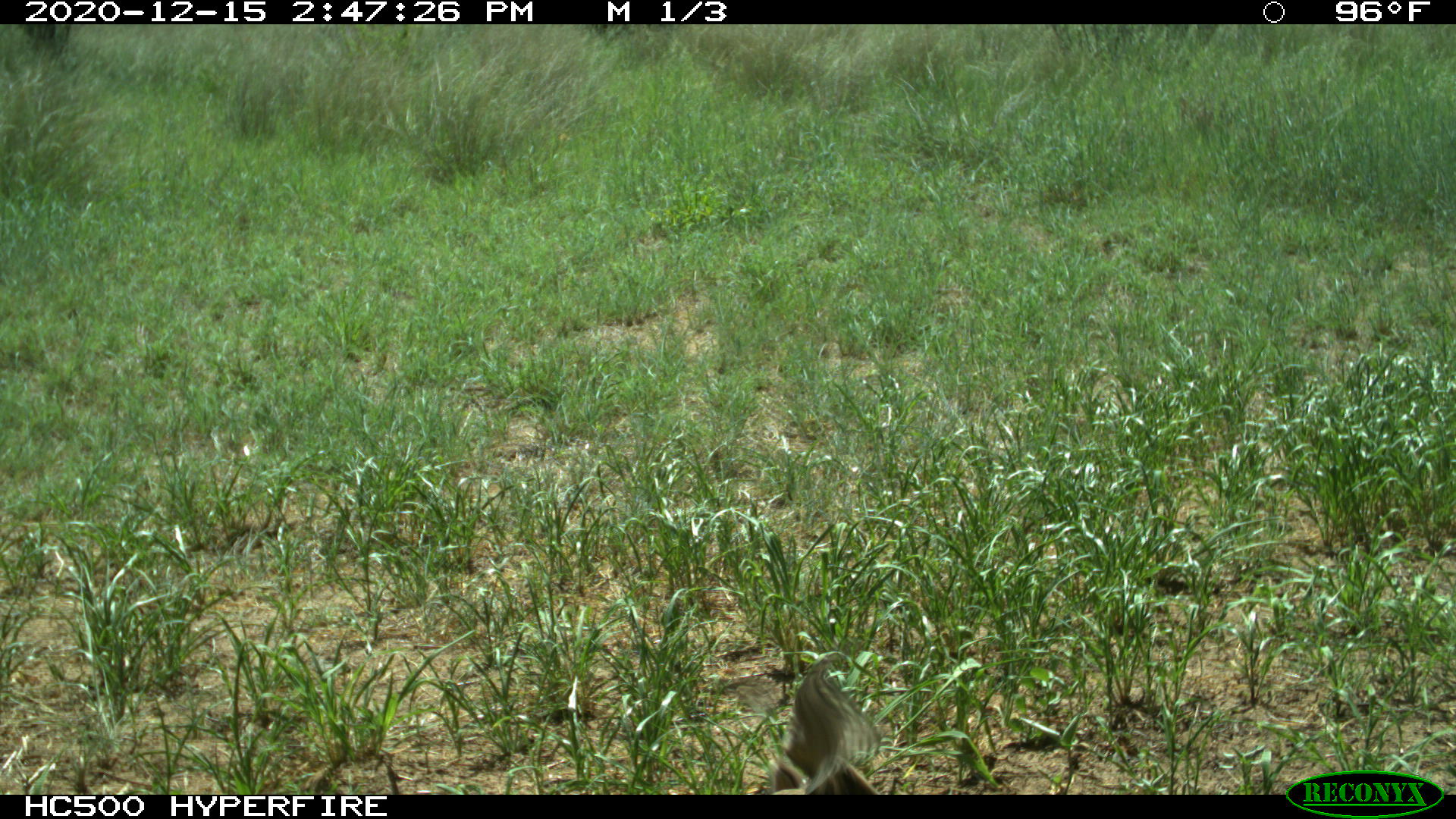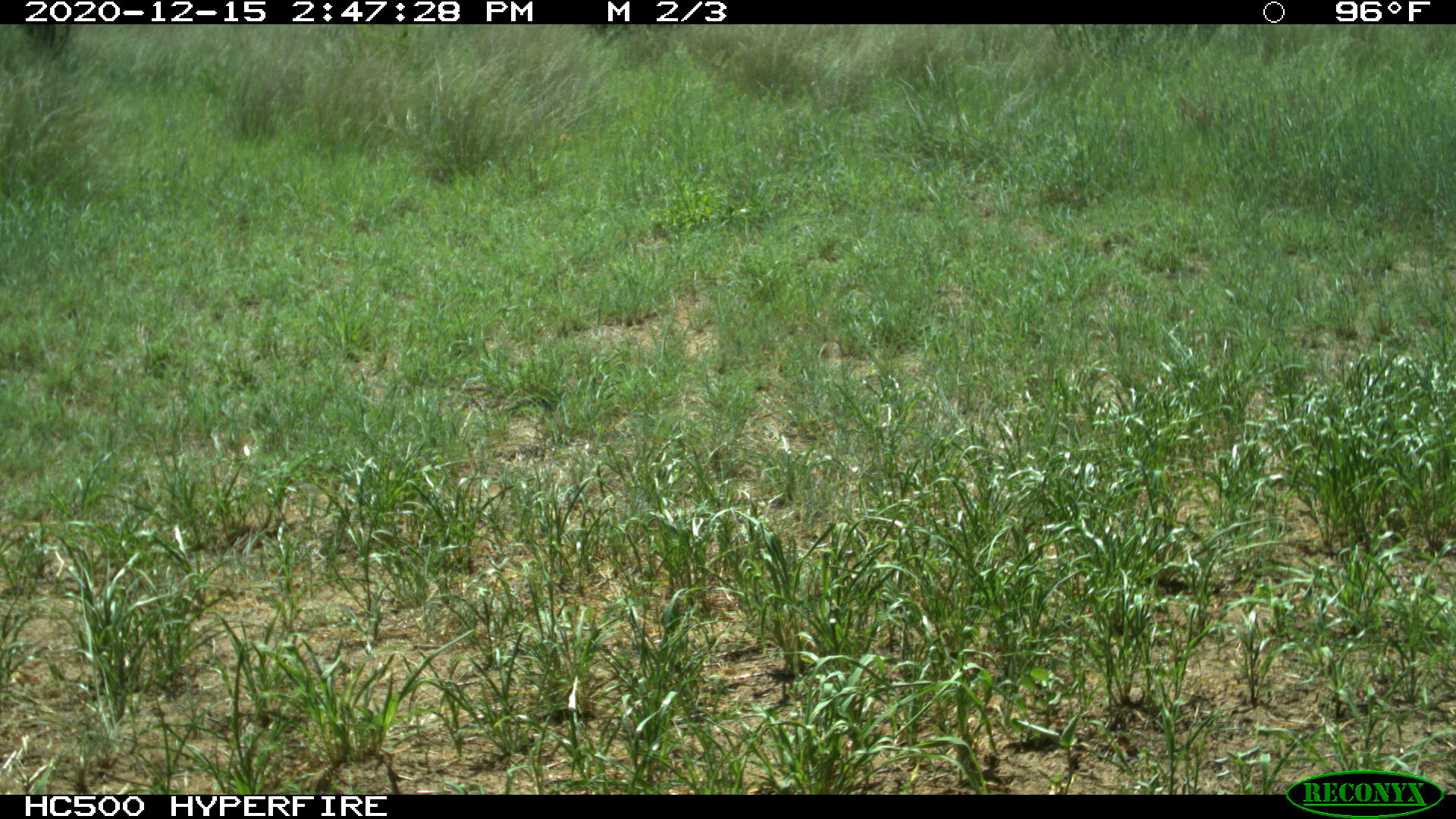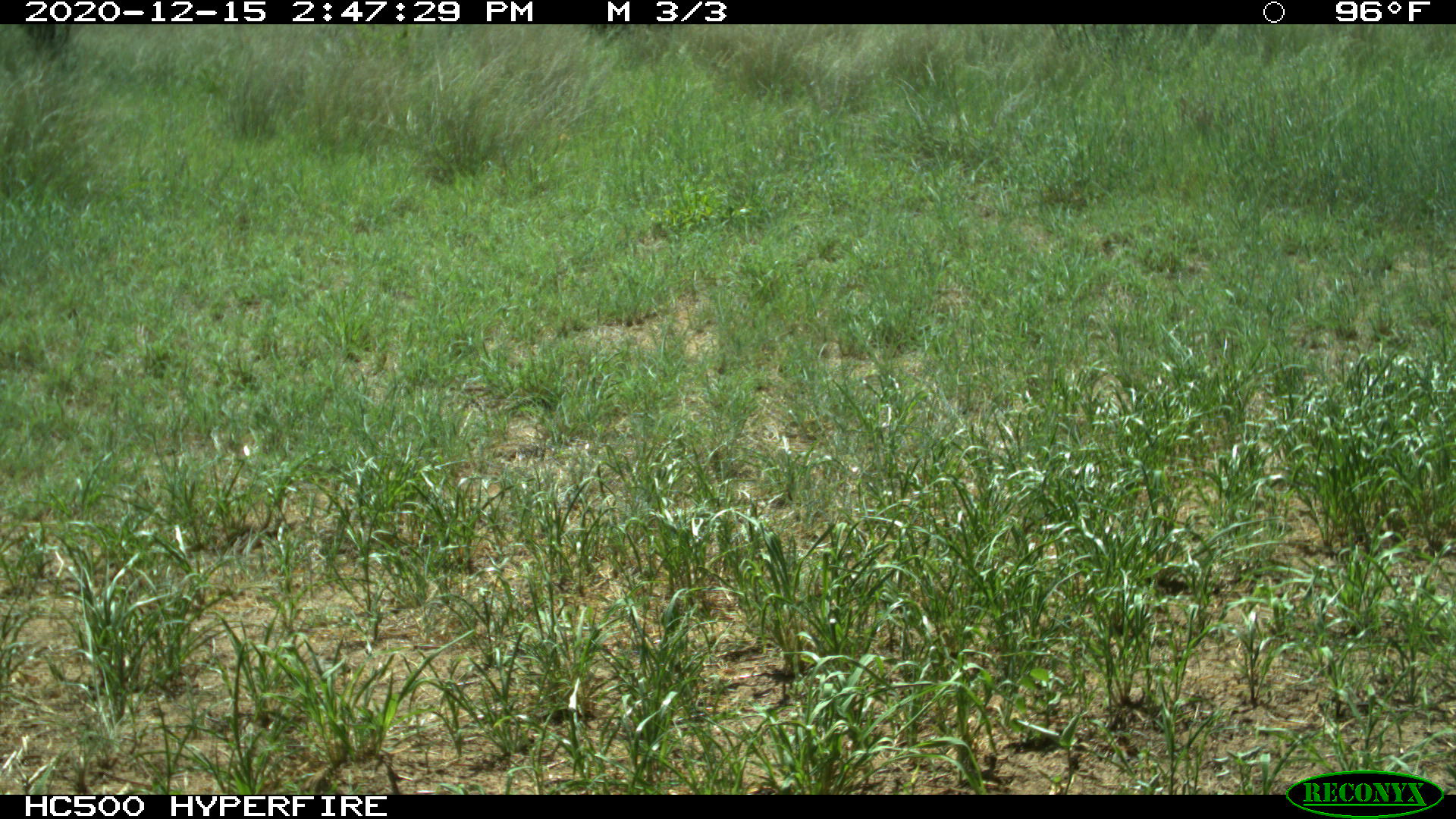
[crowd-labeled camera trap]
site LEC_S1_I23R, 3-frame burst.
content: unidentified animal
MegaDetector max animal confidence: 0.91